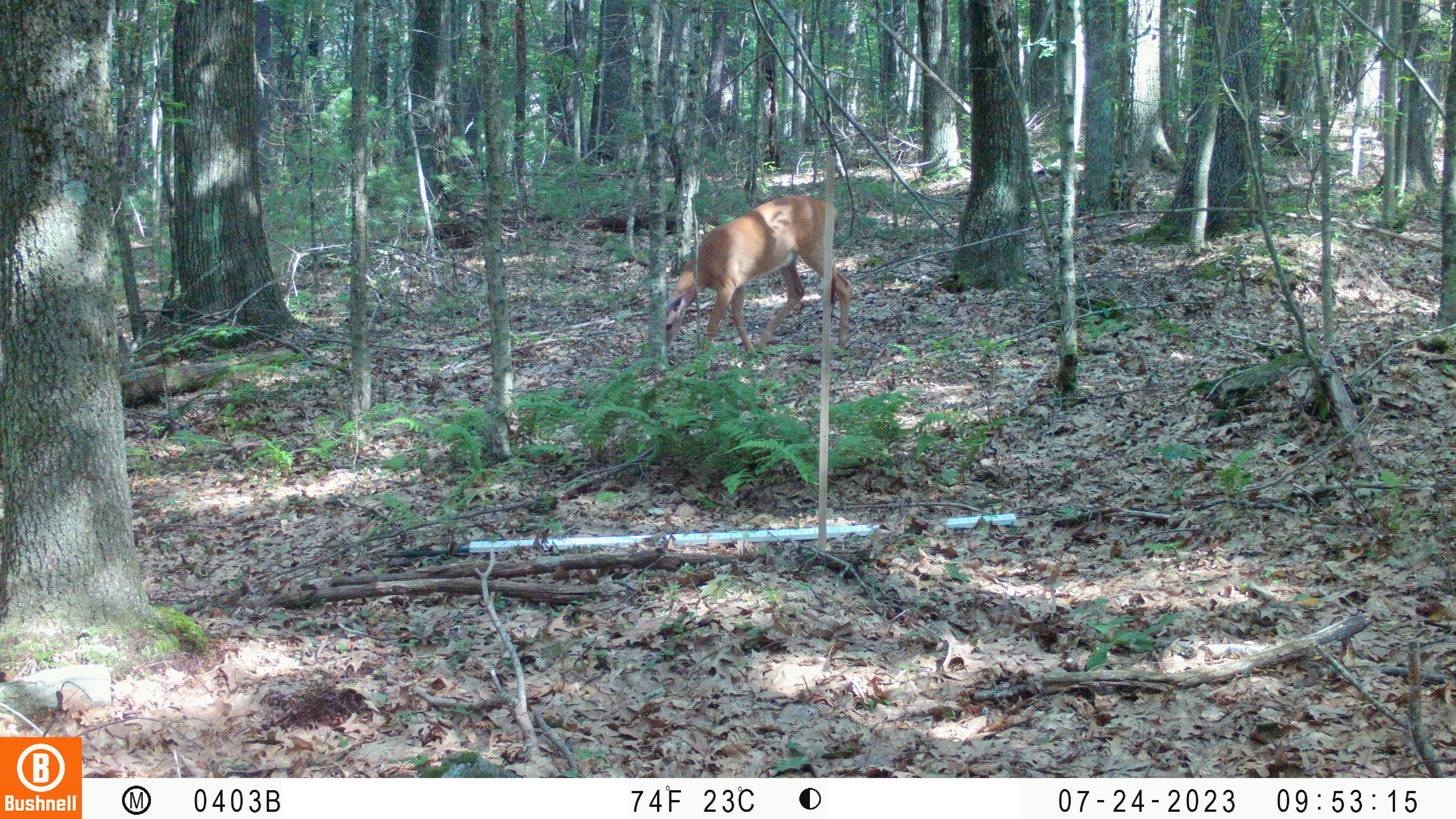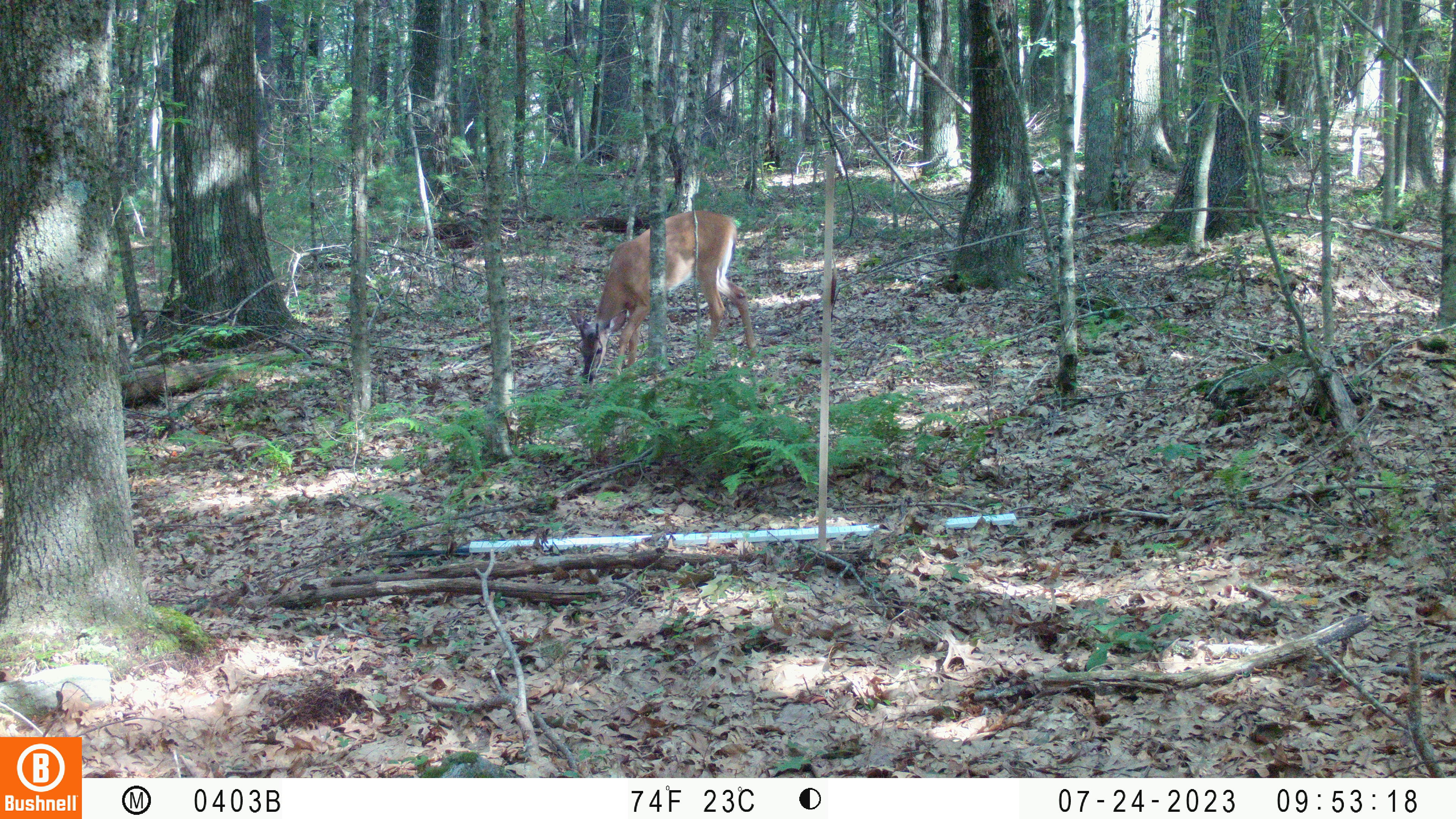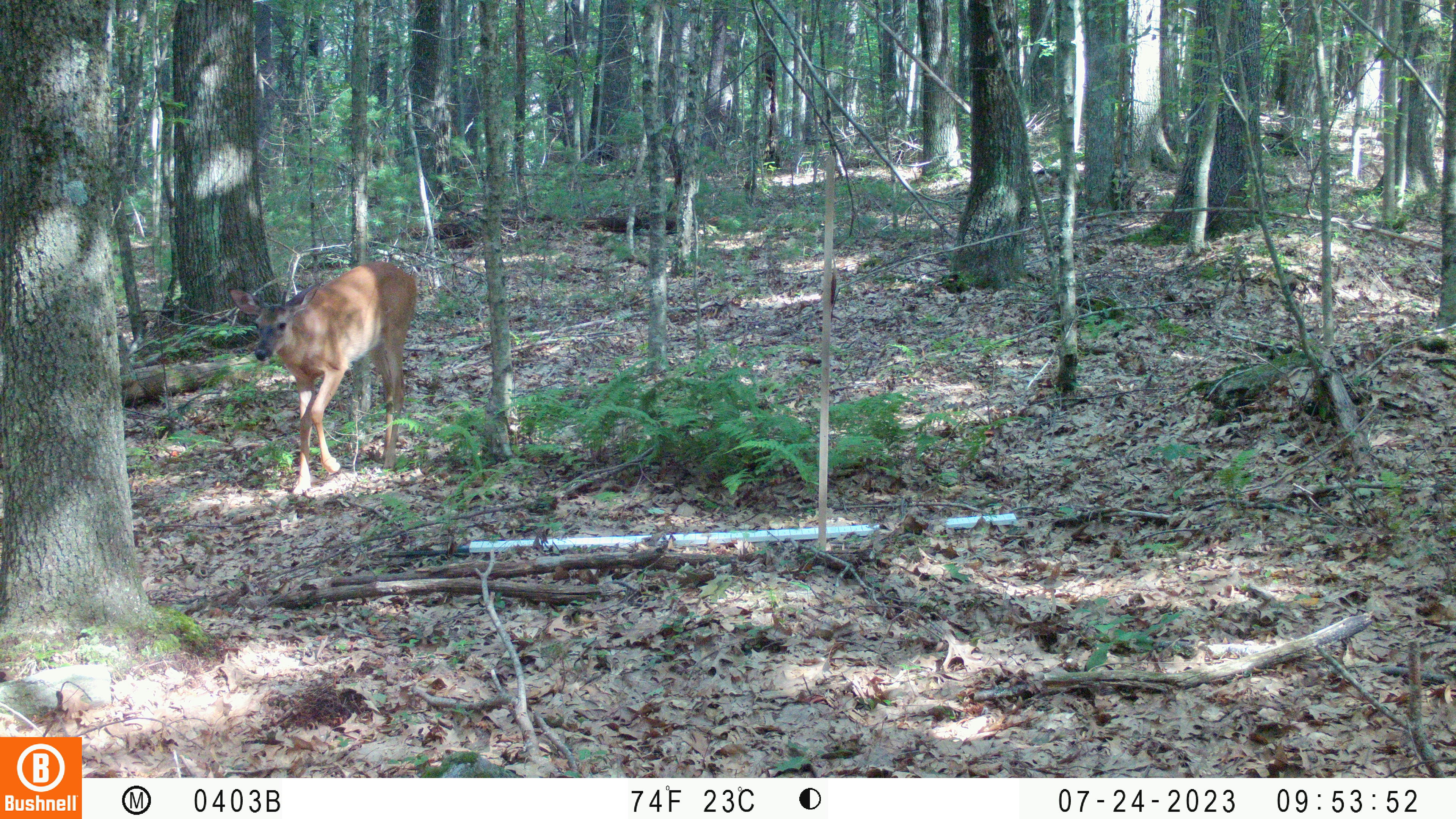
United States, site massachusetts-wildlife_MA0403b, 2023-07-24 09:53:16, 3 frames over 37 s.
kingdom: Animalia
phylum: Chordata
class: Mammalia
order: Artiodactyla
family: Cervidae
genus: Odocoileus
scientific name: Odocoileus virginianus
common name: white-tailed deer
White-tailed deer (Odocoileus virginianus).